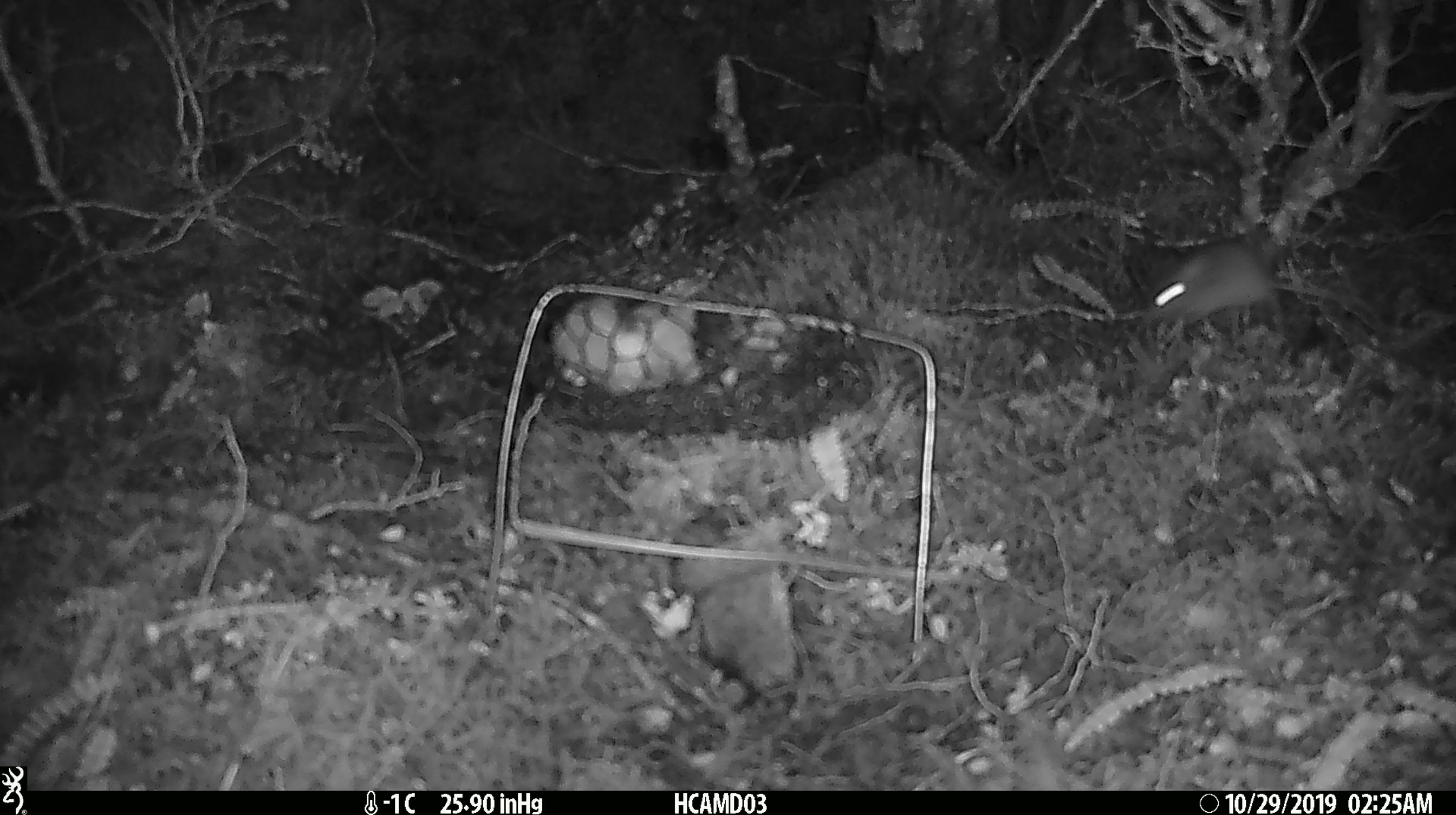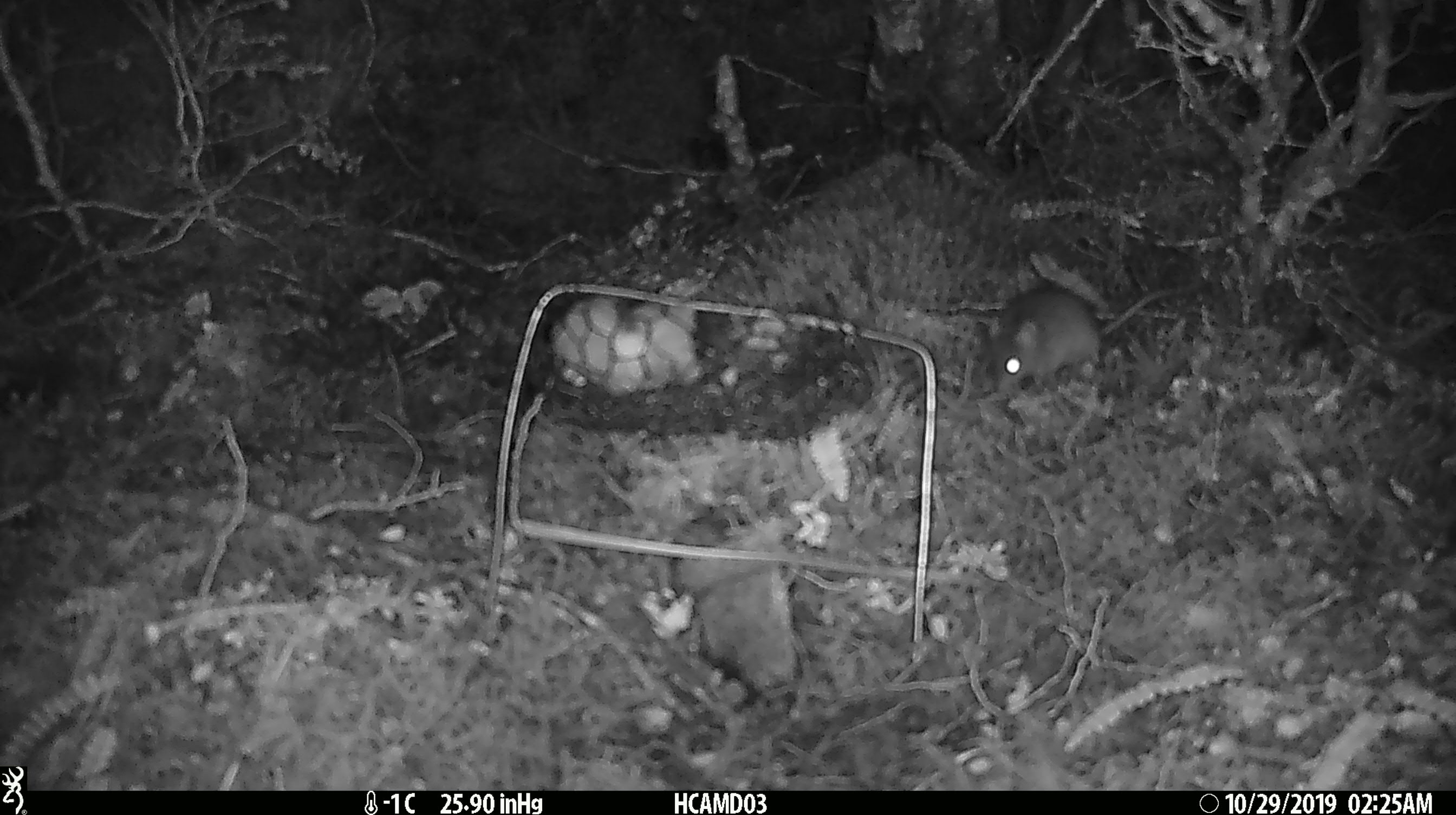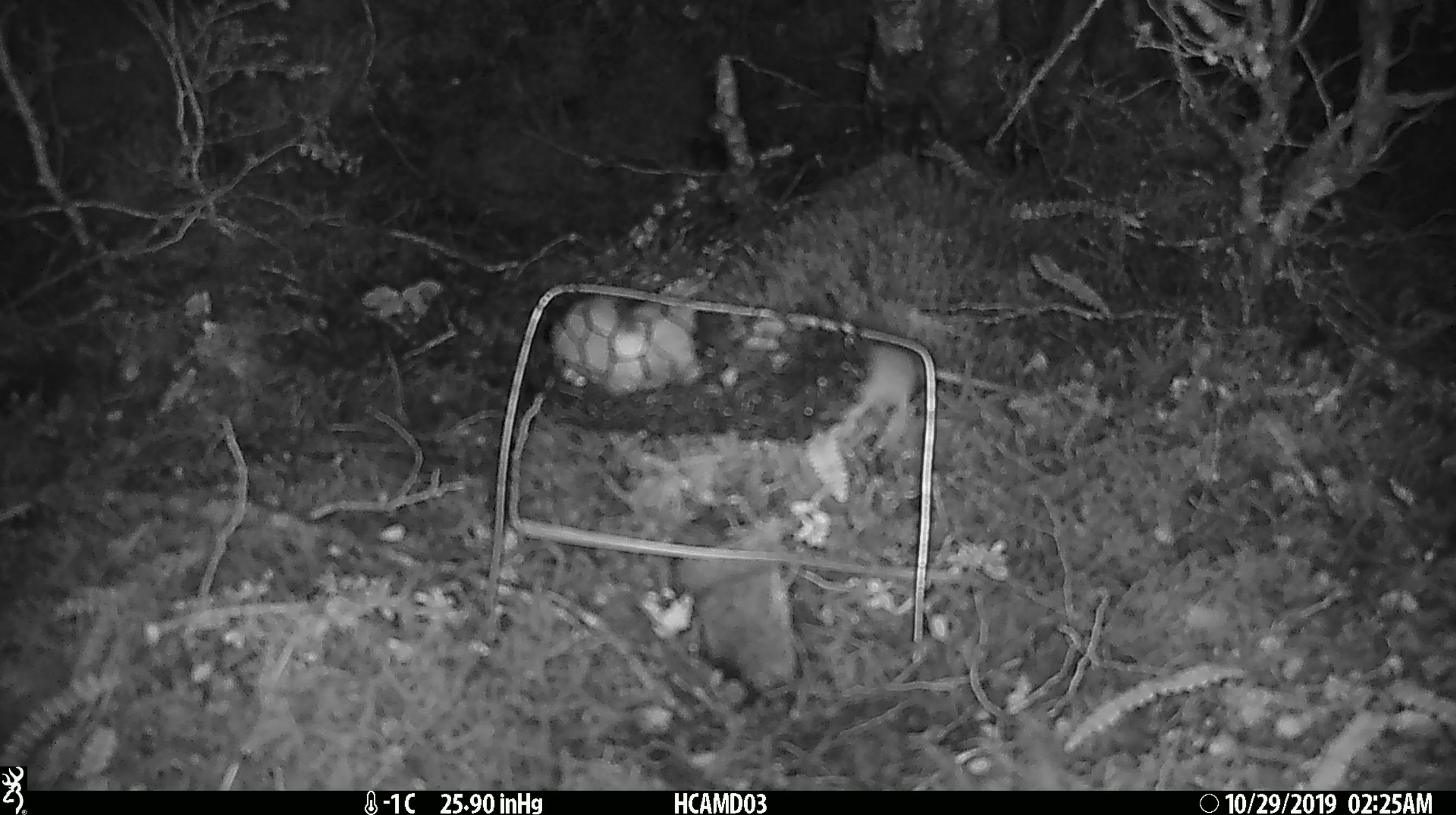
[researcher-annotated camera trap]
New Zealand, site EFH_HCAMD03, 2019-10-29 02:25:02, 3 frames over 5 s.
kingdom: Animalia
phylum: Chordata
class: Mammalia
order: Rodentia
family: Muridae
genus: Mus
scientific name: Mus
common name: mouse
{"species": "mouse (Mus)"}